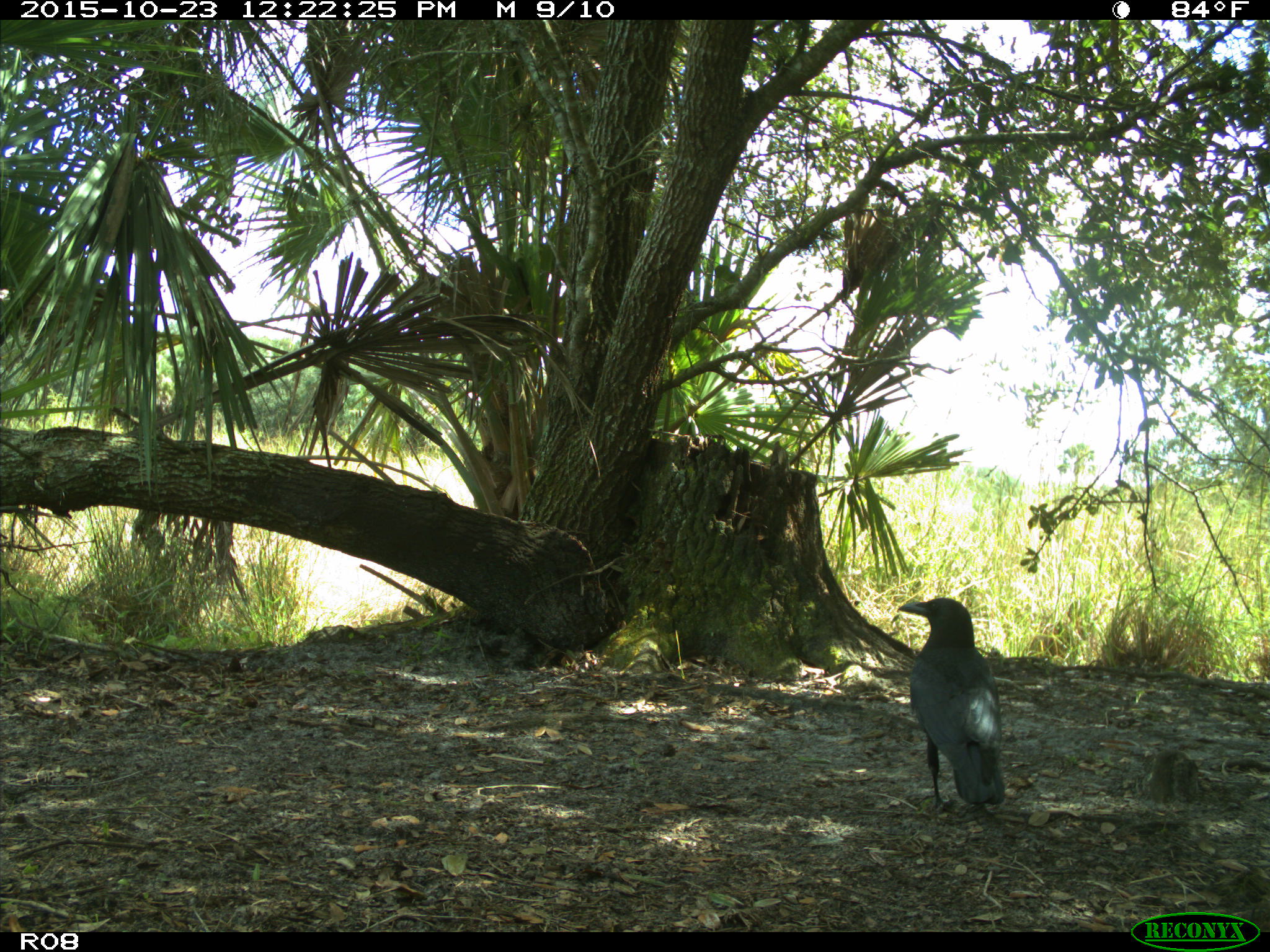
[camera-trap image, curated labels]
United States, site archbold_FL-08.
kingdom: Animalia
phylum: Chordata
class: Aves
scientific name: Aves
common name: birds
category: unidentified bird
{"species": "unidentified bird (birds) (Aves)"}